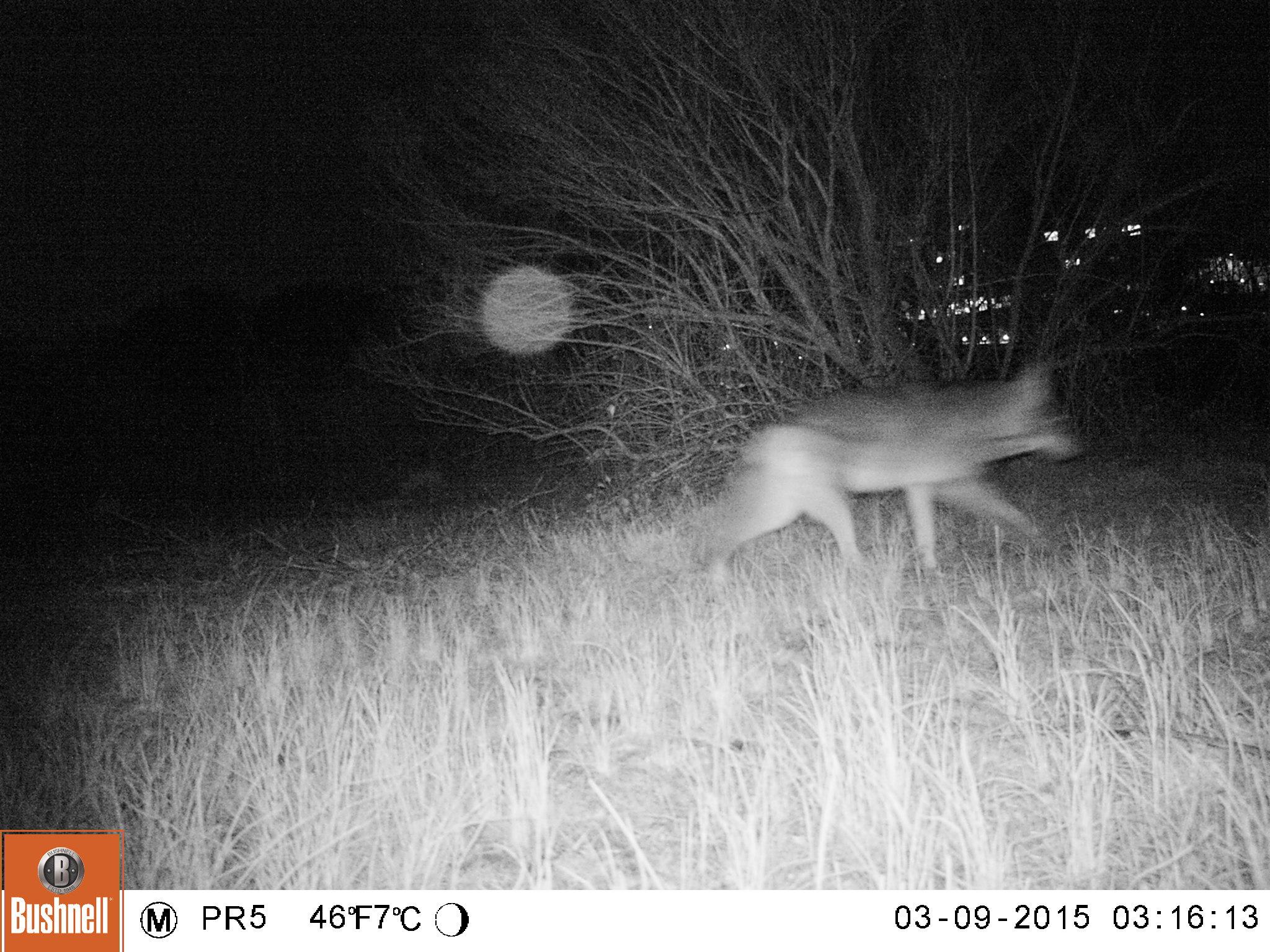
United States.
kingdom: Animalia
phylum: Chordata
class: Mammalia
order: Carnivora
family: Canidae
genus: Canis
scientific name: Canis latrans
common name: coyote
Coyote (Canis latrans).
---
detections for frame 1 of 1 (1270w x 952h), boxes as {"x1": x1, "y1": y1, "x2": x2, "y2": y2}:
Coyote: {"x1": 684, "y1": 349, "x2": 1091, "y2": 613}